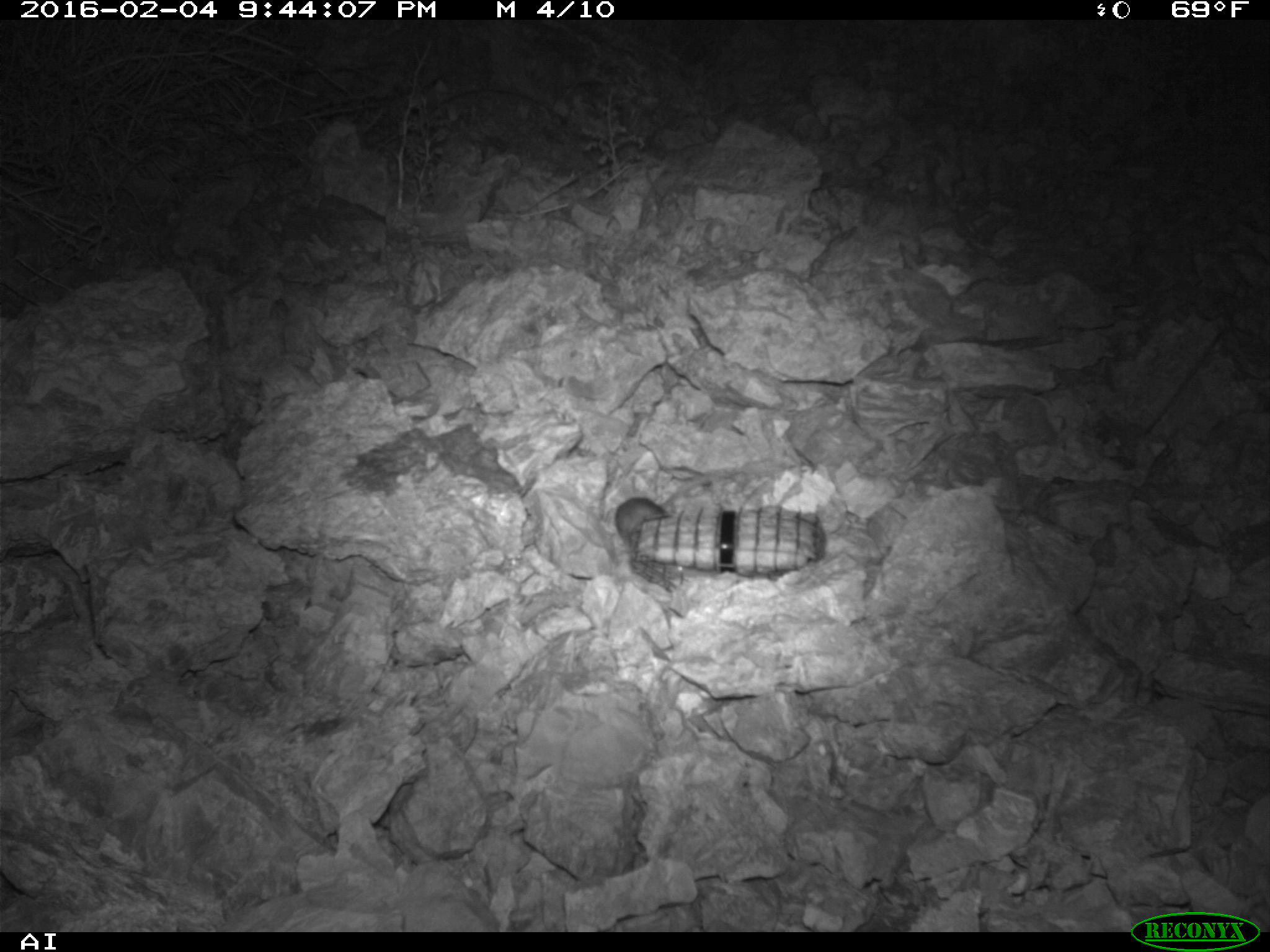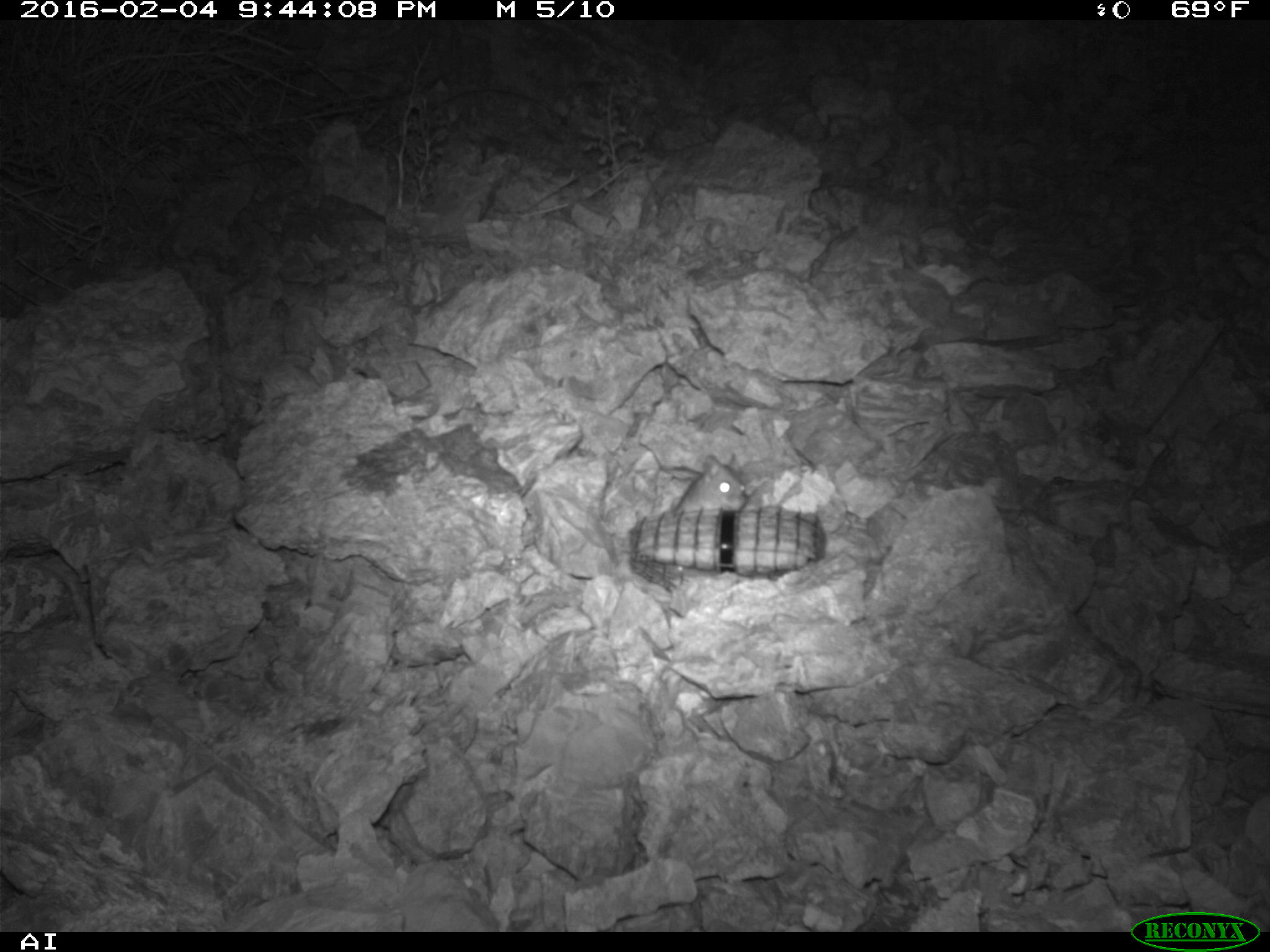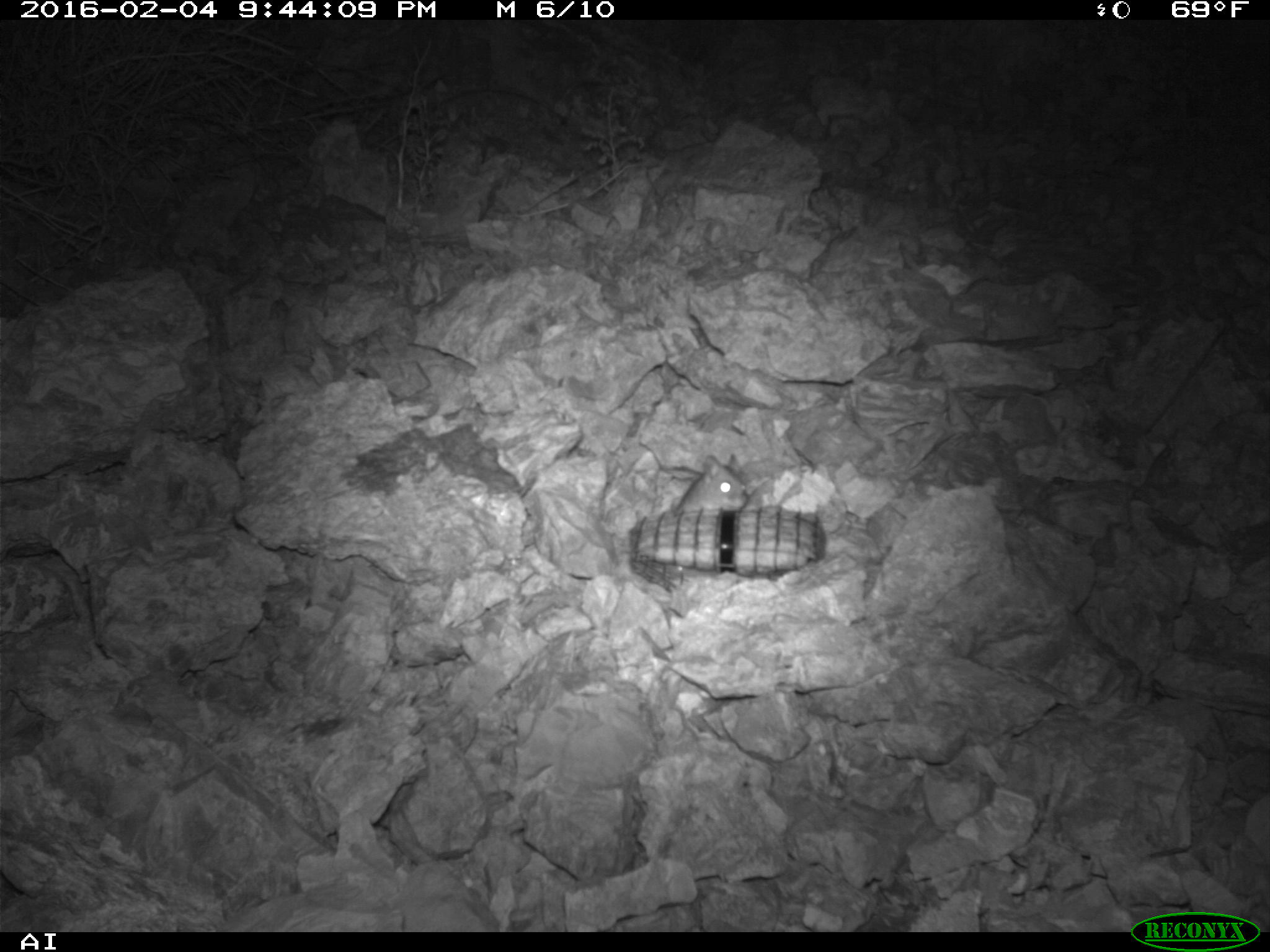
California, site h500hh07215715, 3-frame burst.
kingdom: Animalia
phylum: Chordata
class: Mammalia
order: Rodentia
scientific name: Rodentia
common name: rodent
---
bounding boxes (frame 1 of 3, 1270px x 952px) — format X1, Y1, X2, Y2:
rodent: 613, 497, 665, 542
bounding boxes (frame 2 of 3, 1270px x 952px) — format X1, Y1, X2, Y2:
rodent: 674, 452, 747, 513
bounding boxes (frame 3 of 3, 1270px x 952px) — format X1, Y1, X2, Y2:
rodent: 673, 453, 747, 514